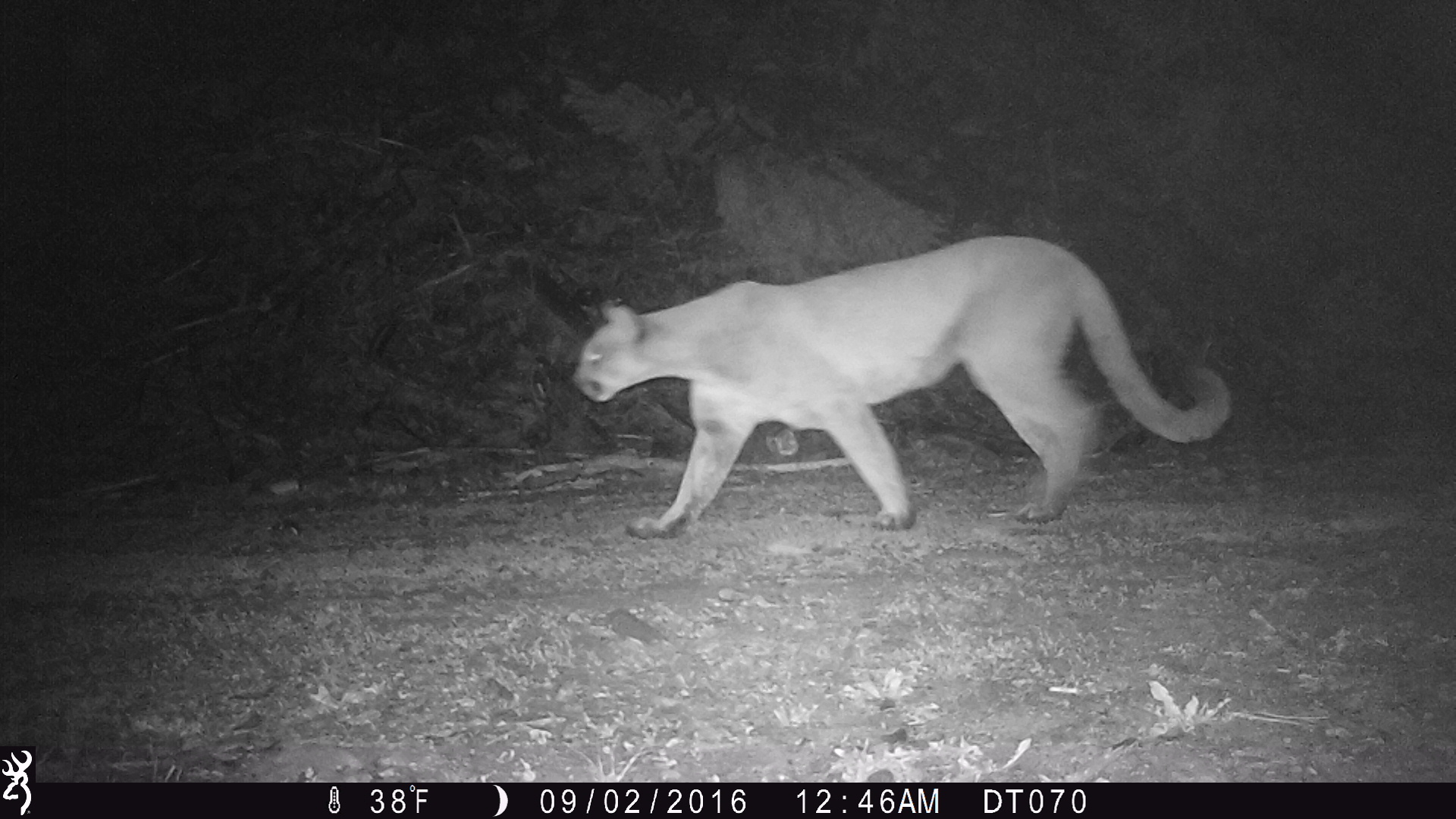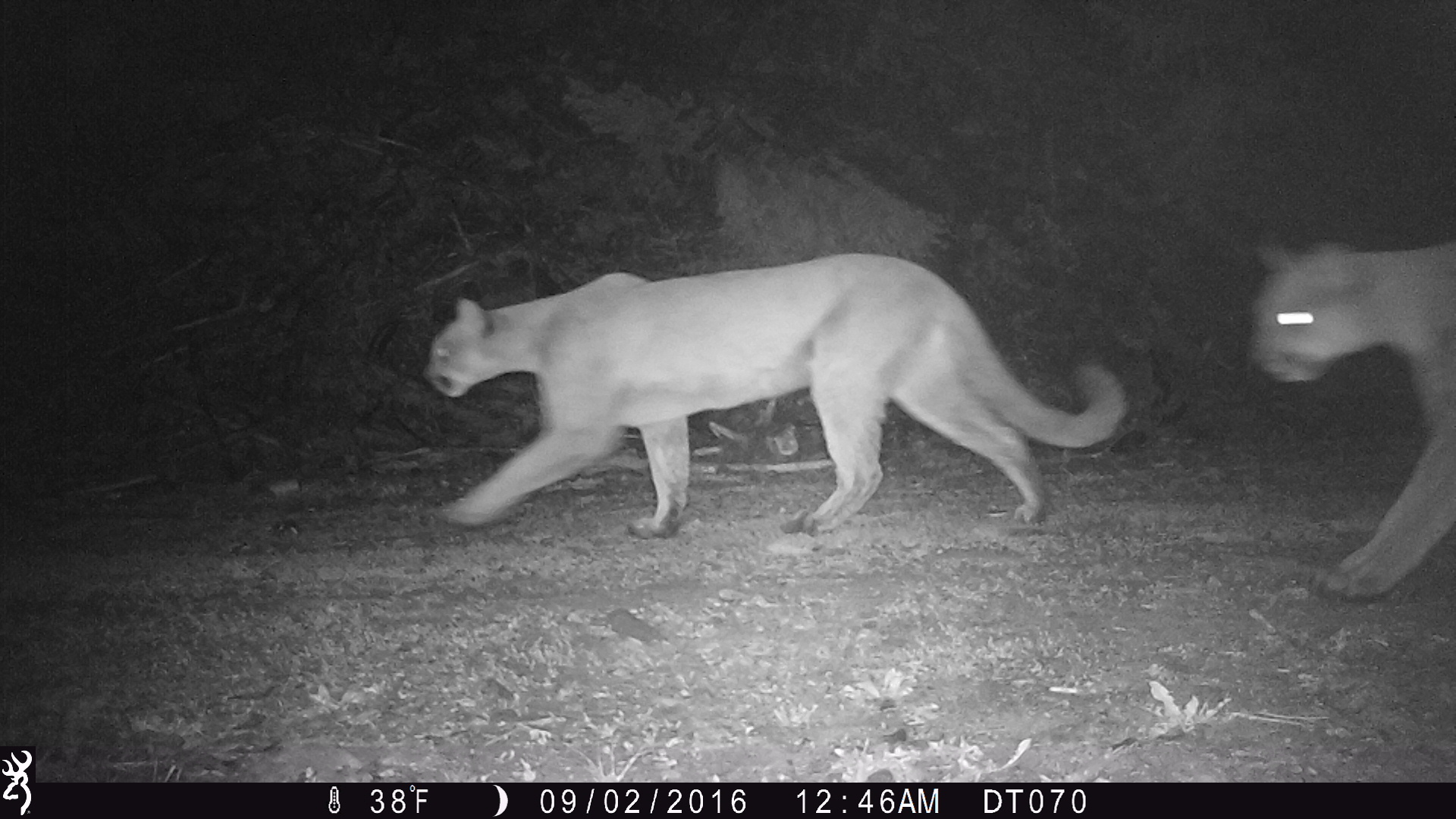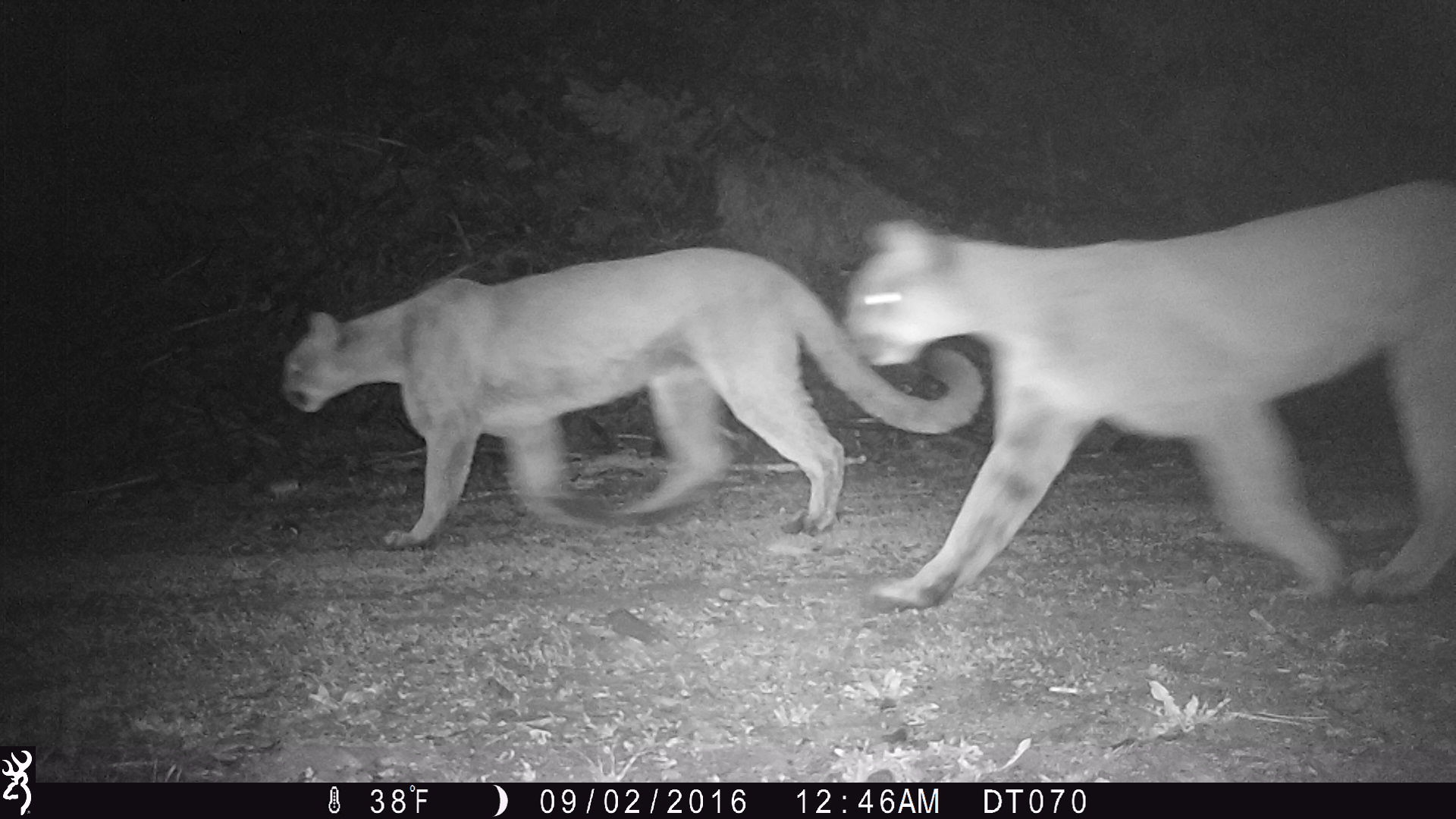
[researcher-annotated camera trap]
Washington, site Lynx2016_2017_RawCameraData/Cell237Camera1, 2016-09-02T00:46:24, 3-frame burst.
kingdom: Animalia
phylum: Chordata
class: Mammalia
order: Carnivora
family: Felidae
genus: Puma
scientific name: Puma concolor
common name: mountain lion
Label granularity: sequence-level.